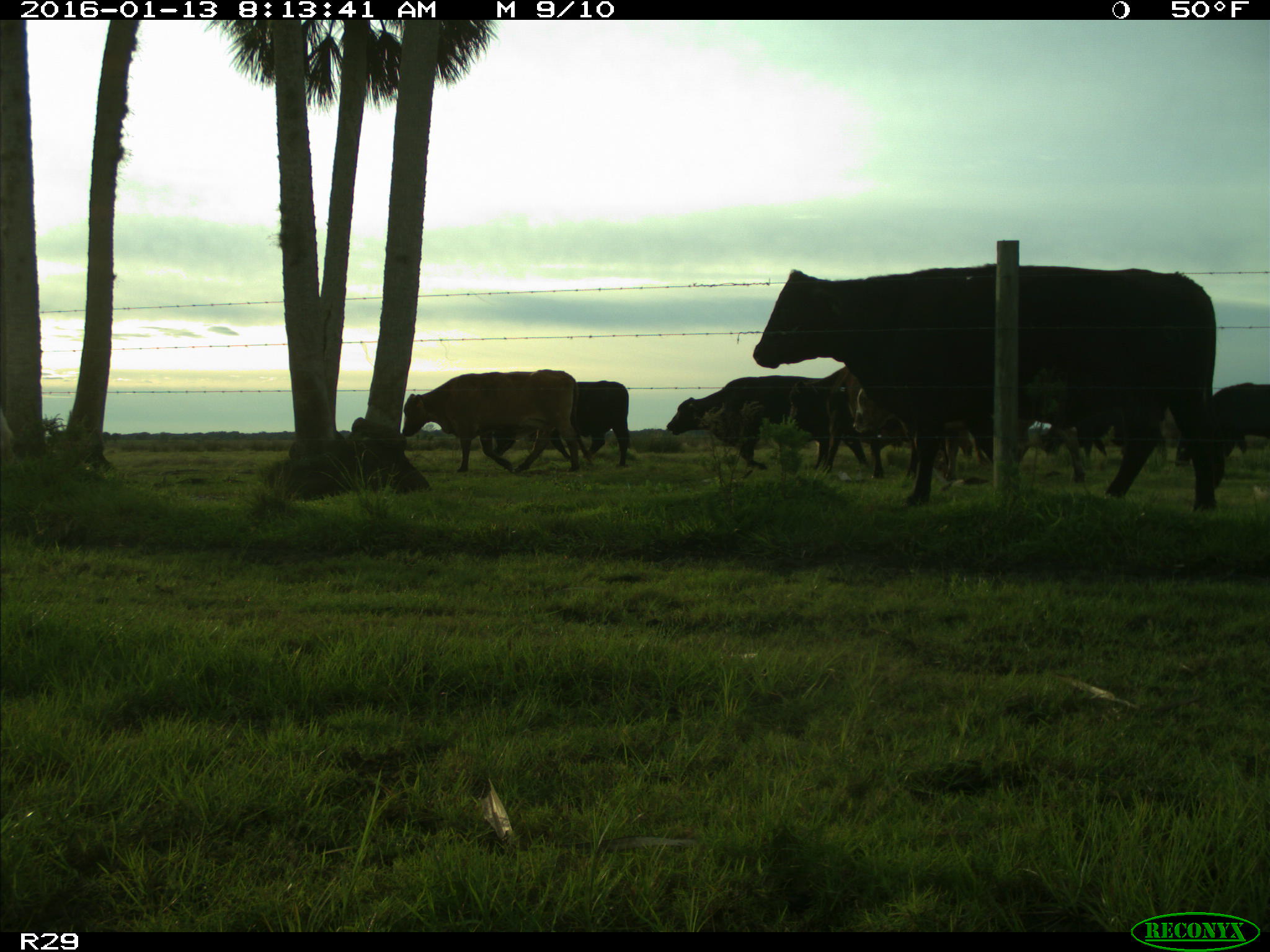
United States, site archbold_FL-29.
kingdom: Animalia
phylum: Chordata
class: Mammalia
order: Artiodactyla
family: Bovidae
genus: Bos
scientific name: Bos taurus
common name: domestic cow